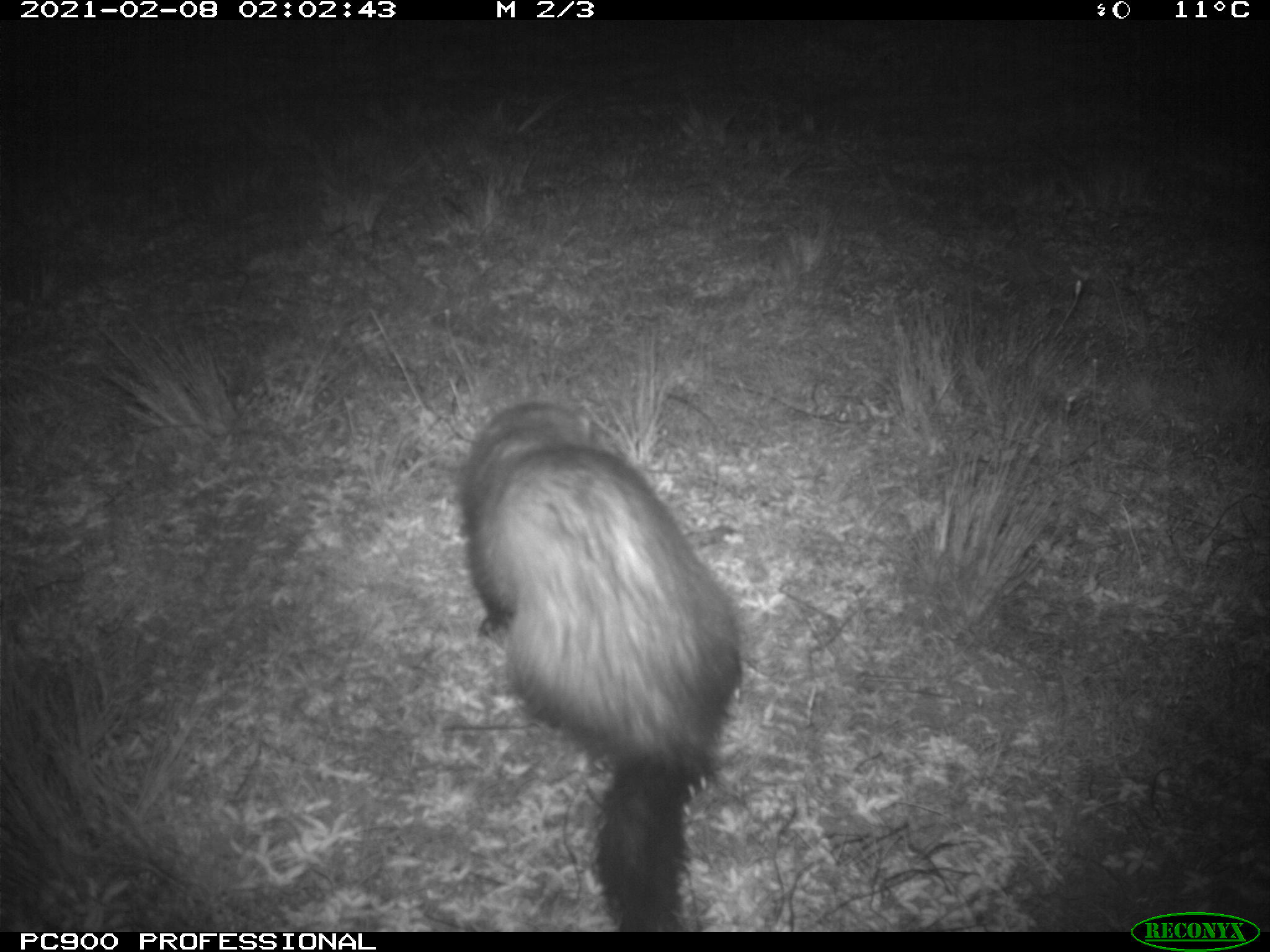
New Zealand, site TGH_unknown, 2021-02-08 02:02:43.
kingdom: Animalia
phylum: Chordata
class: Mammalia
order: Carnivora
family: Mustelidae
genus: Mustela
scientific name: Mustela furo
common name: ferret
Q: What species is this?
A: Ferret (Mustela furo).